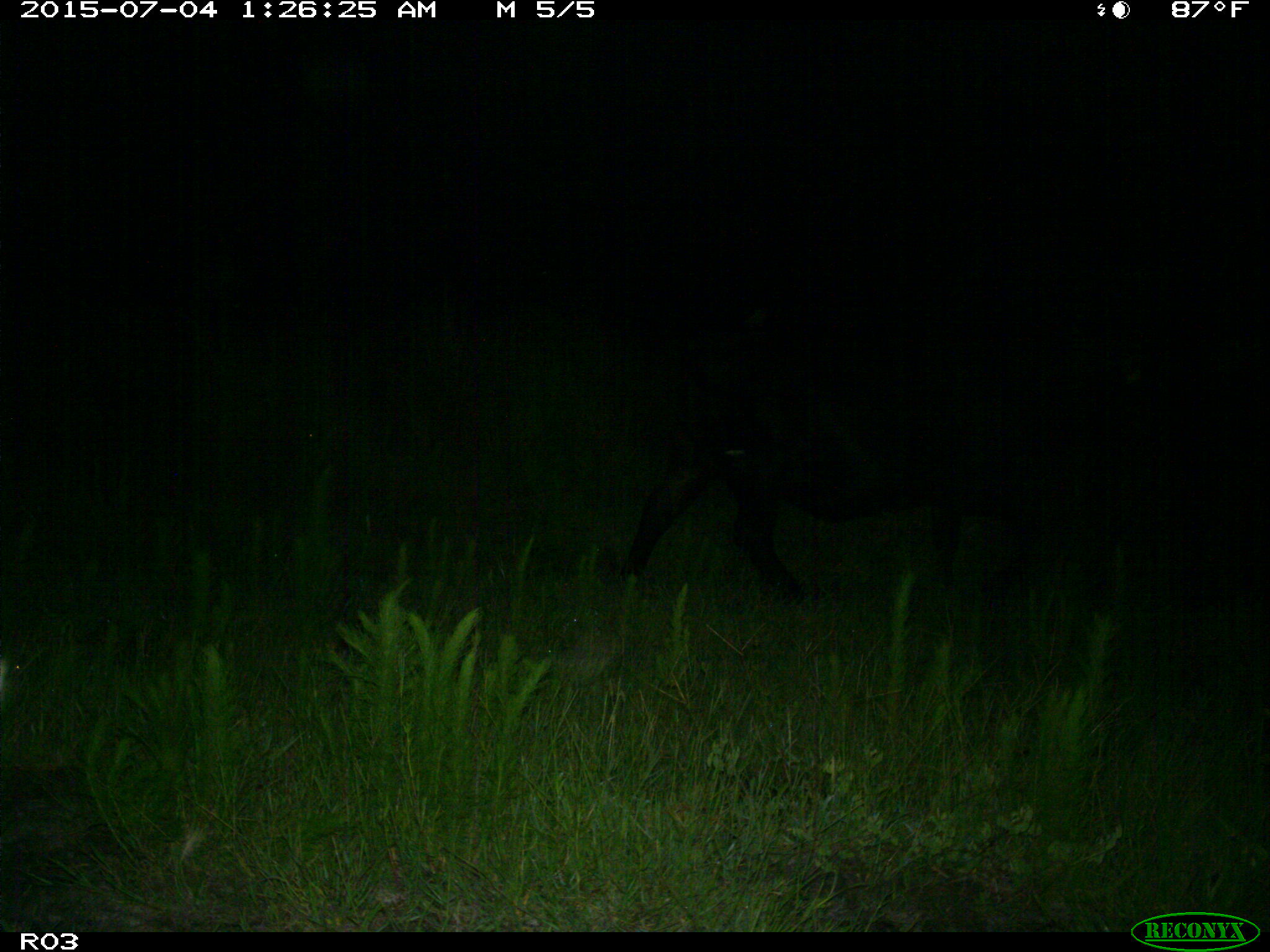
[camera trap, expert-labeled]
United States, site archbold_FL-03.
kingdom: Animalia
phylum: Chordata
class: Mammalia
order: Artiodactyla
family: Bovidae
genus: Bos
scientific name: Bos taurus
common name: domestic cow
Bos taurus (domestic cow).